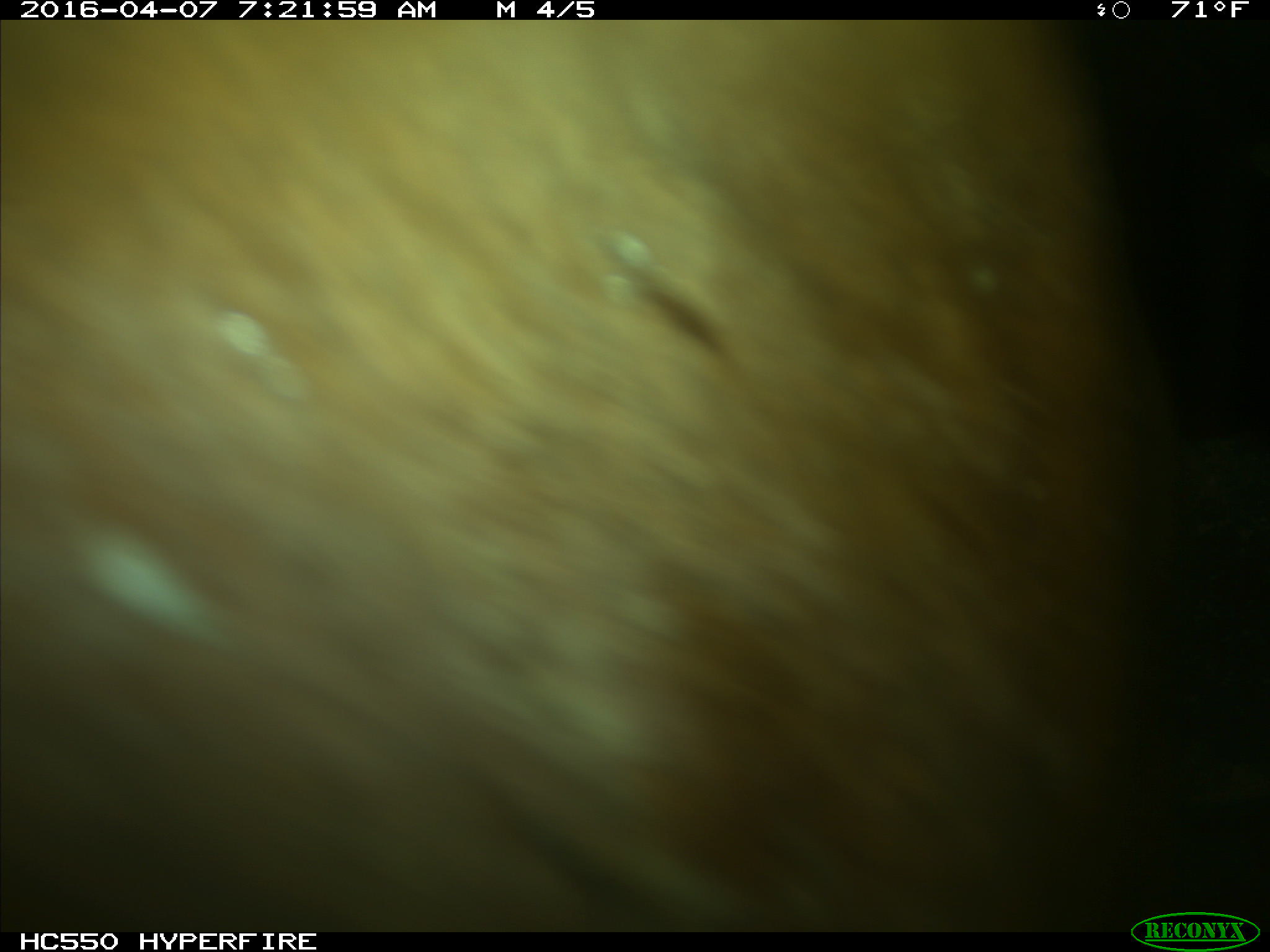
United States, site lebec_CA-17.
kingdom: Animalia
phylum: Chordata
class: Mammalia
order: Artiodactyla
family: Bovidae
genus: Bos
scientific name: Bos taurus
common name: domestic cow